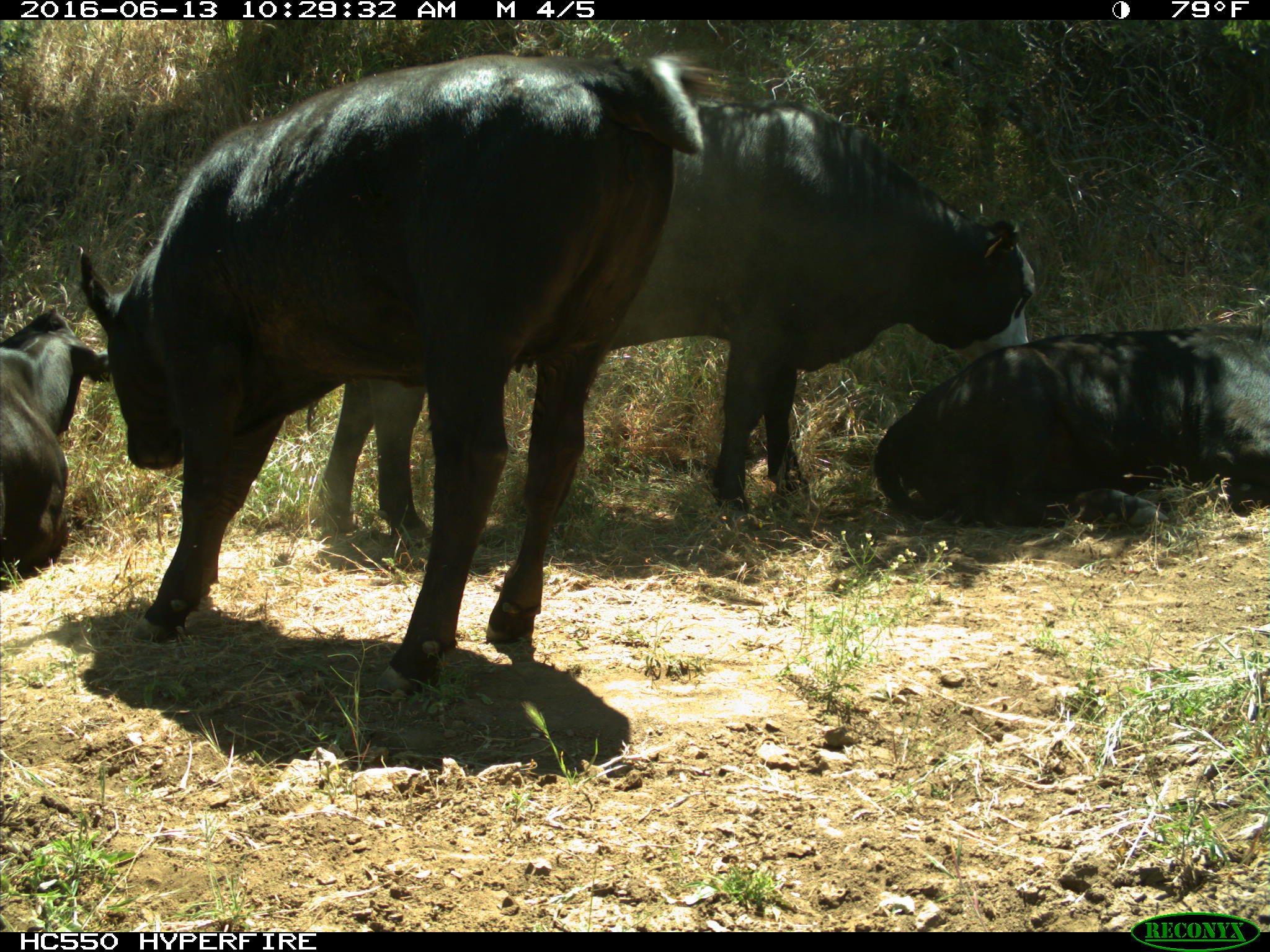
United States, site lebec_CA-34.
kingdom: Animalia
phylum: Chordata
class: Mammalia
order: Artiodactyla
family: Bovidae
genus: Bos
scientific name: Bos taurus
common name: domestic cow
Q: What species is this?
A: Bos taurus (domestic cow).